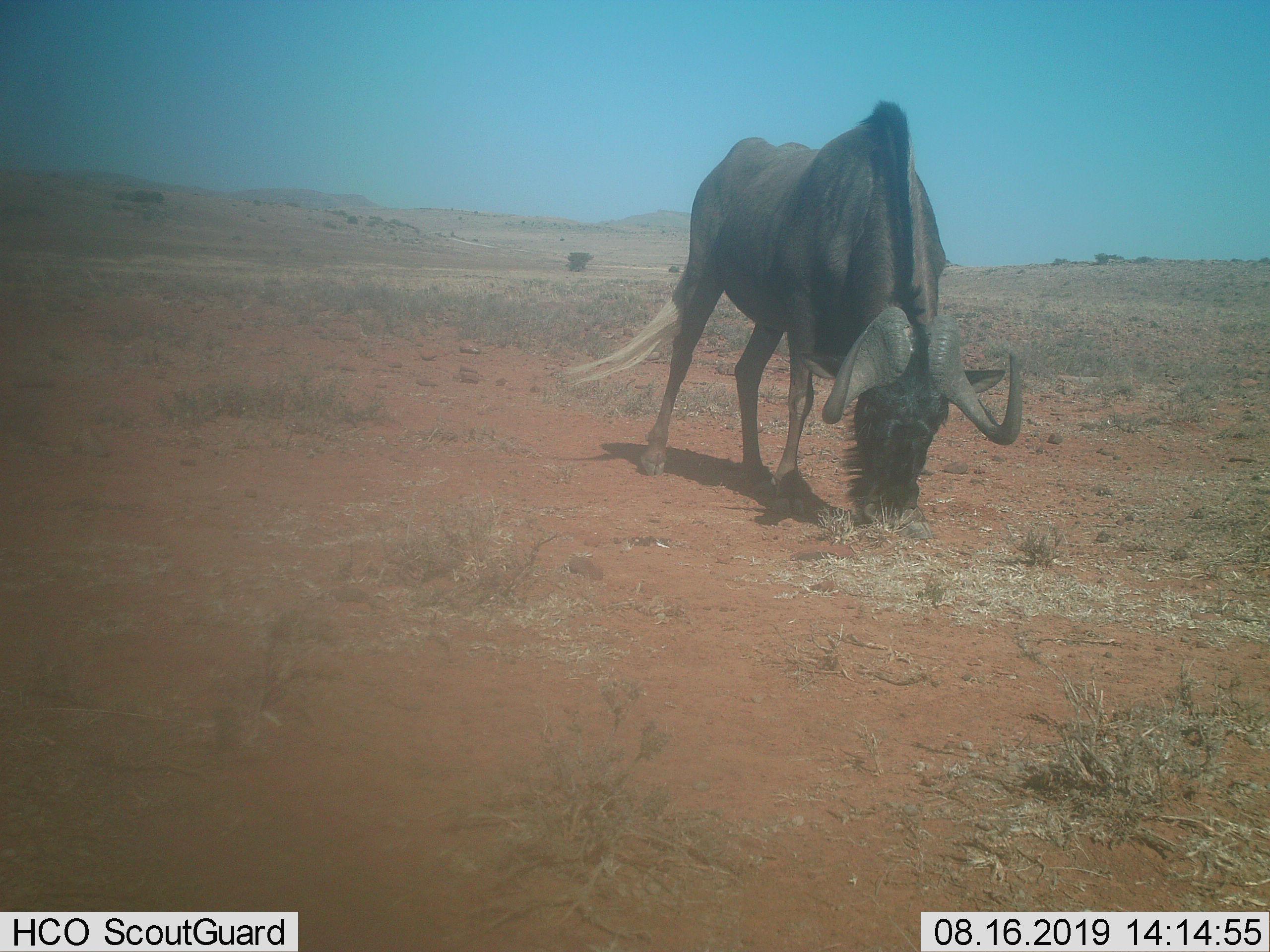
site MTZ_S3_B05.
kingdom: Animalia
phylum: Chordata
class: Mammalia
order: Artiodactyla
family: Bovidae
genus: Connochaetes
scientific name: Connochaetes gnou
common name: black wildebeest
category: wildebeestblack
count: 1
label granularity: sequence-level